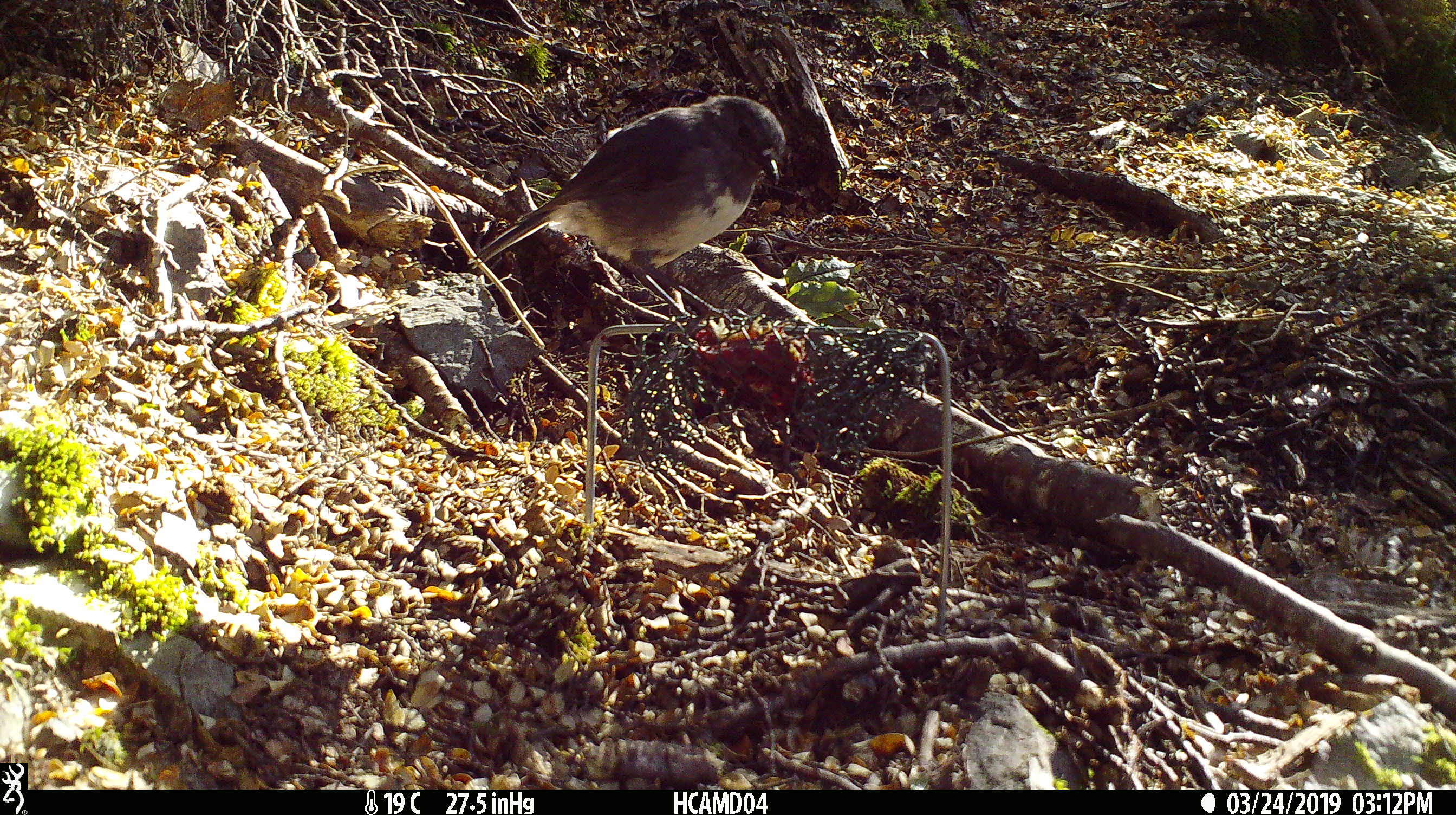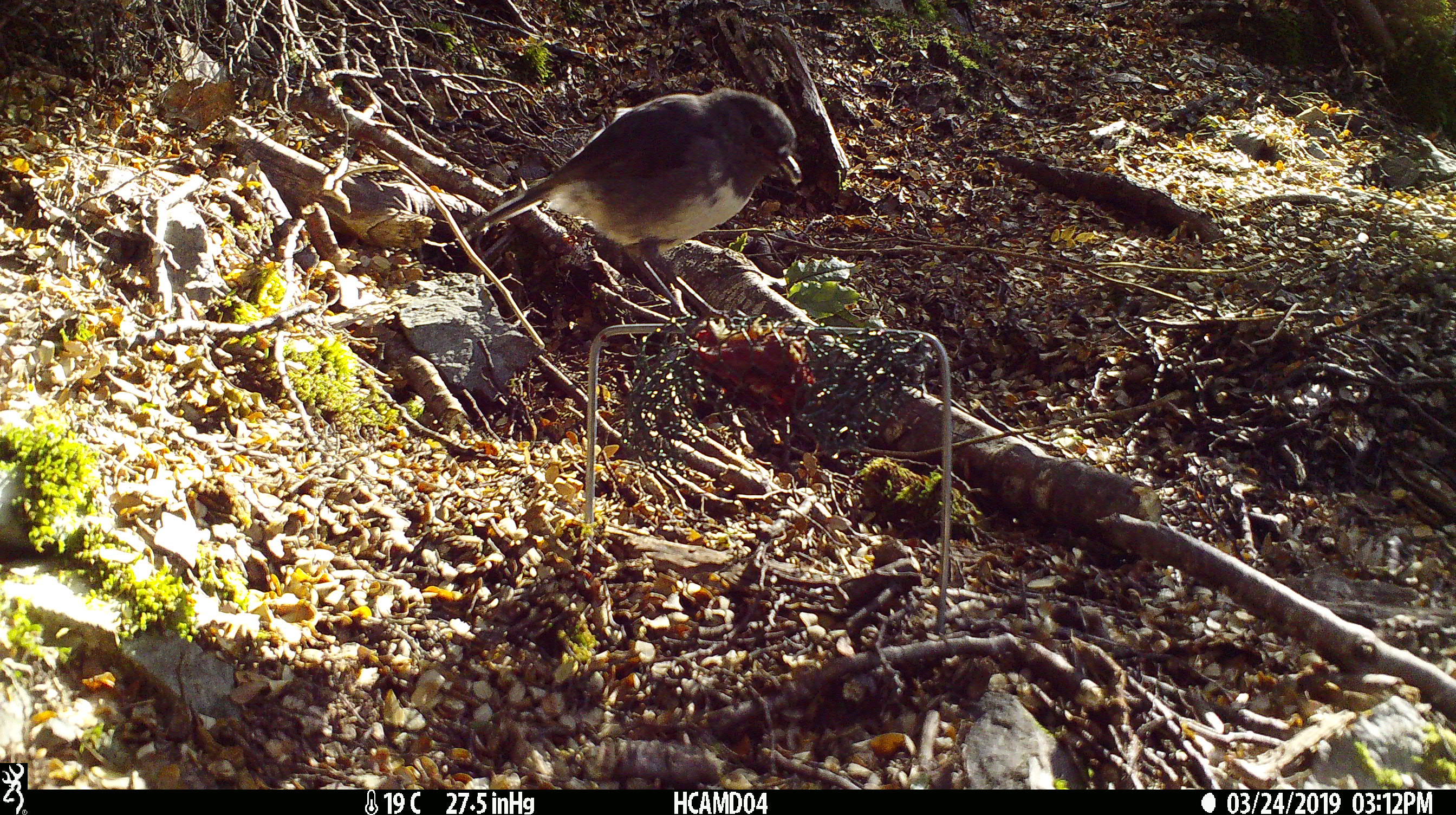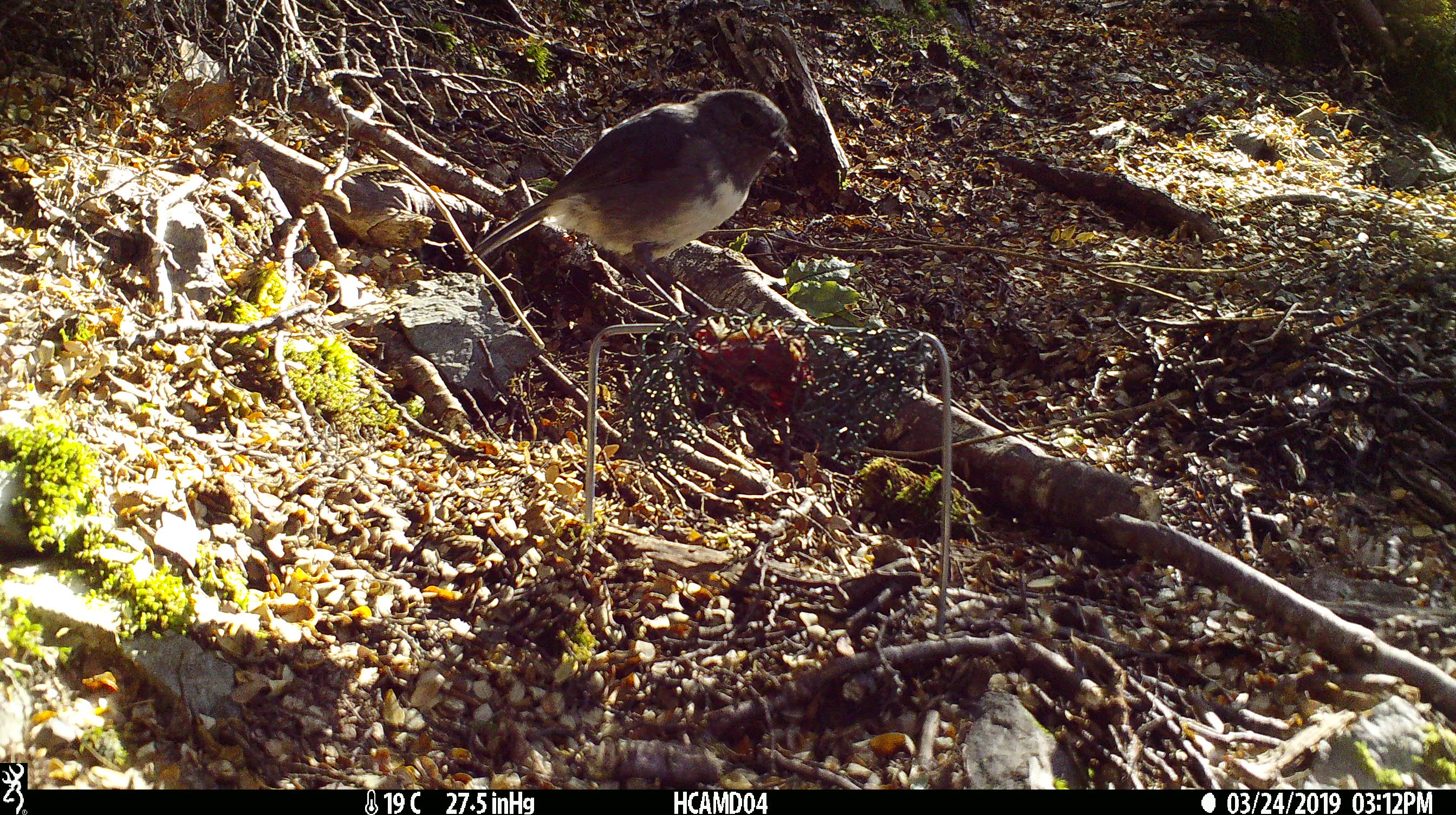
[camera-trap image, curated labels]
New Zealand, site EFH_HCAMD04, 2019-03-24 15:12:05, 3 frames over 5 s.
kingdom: Animalia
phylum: Chordata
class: Aves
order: Passeriformes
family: Petroicidae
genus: Petroica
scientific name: Petroica australis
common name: new zealand robin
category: robin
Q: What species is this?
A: Robin (new zealand robin) (Petroica australis).